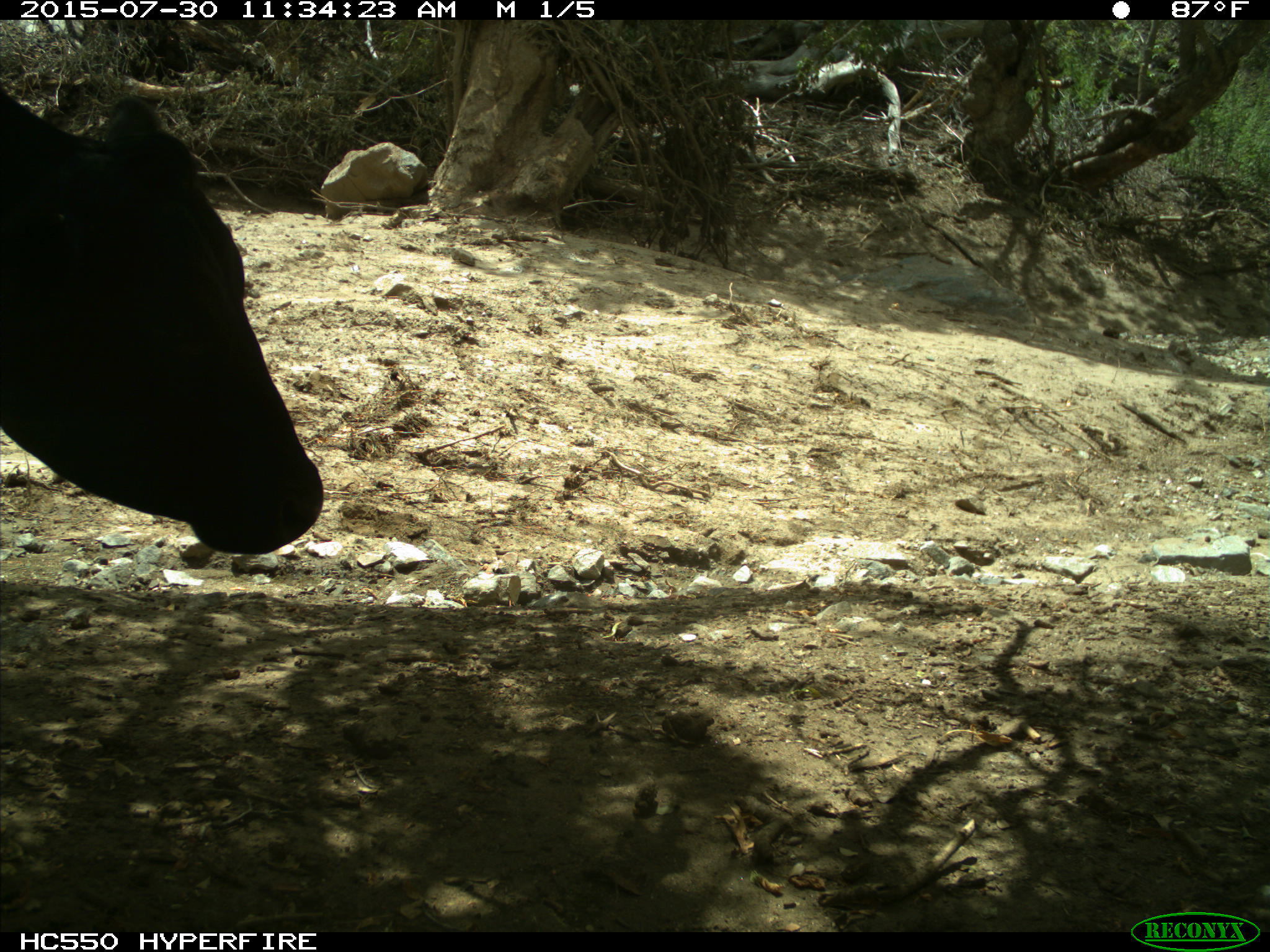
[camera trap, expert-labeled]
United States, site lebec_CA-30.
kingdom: Animalia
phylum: Chordata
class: Mammalia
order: Artiodactyla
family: Bovidae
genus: Bos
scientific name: Bos taurus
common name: domestic cow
Bos taurus (domestic cow).